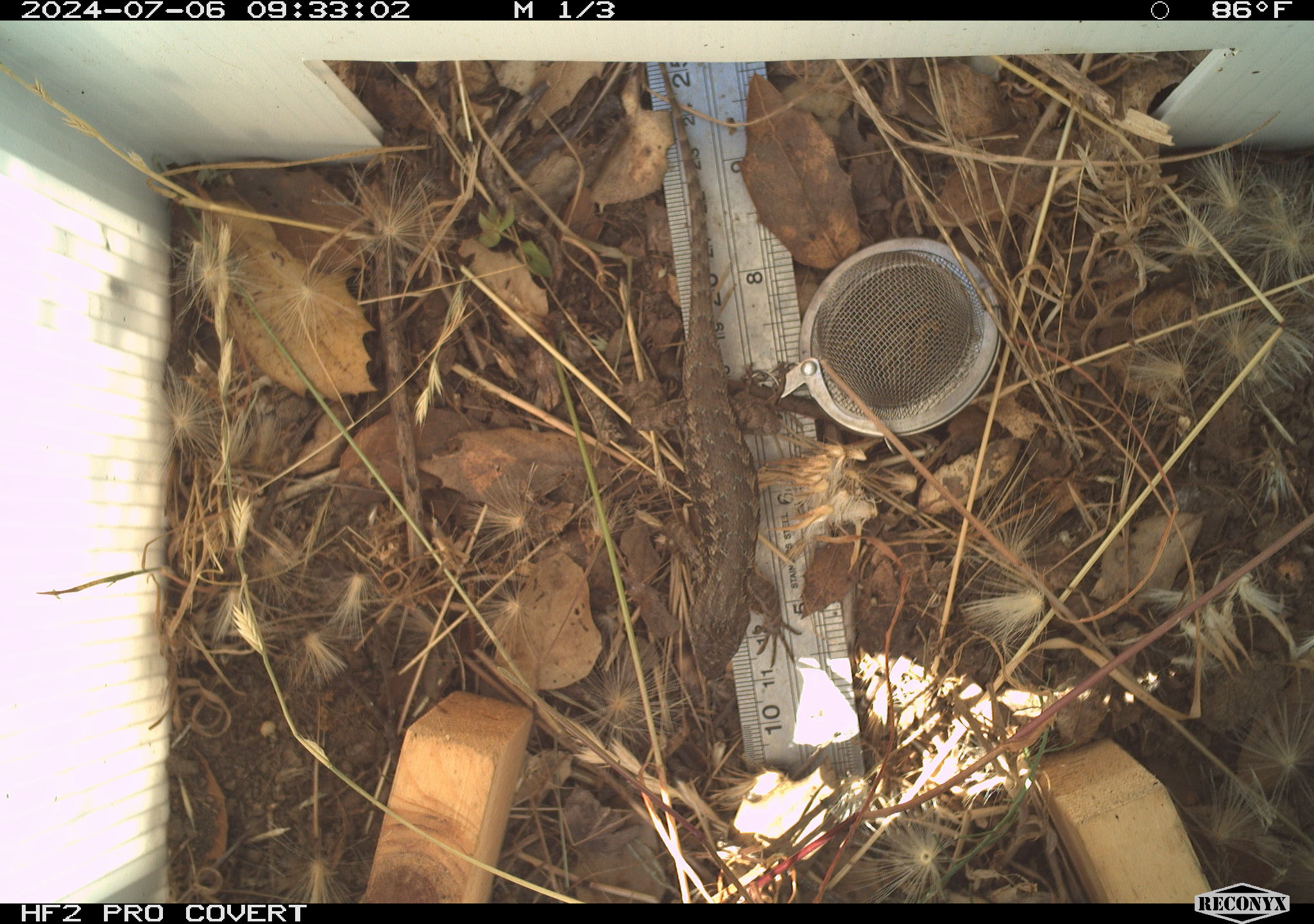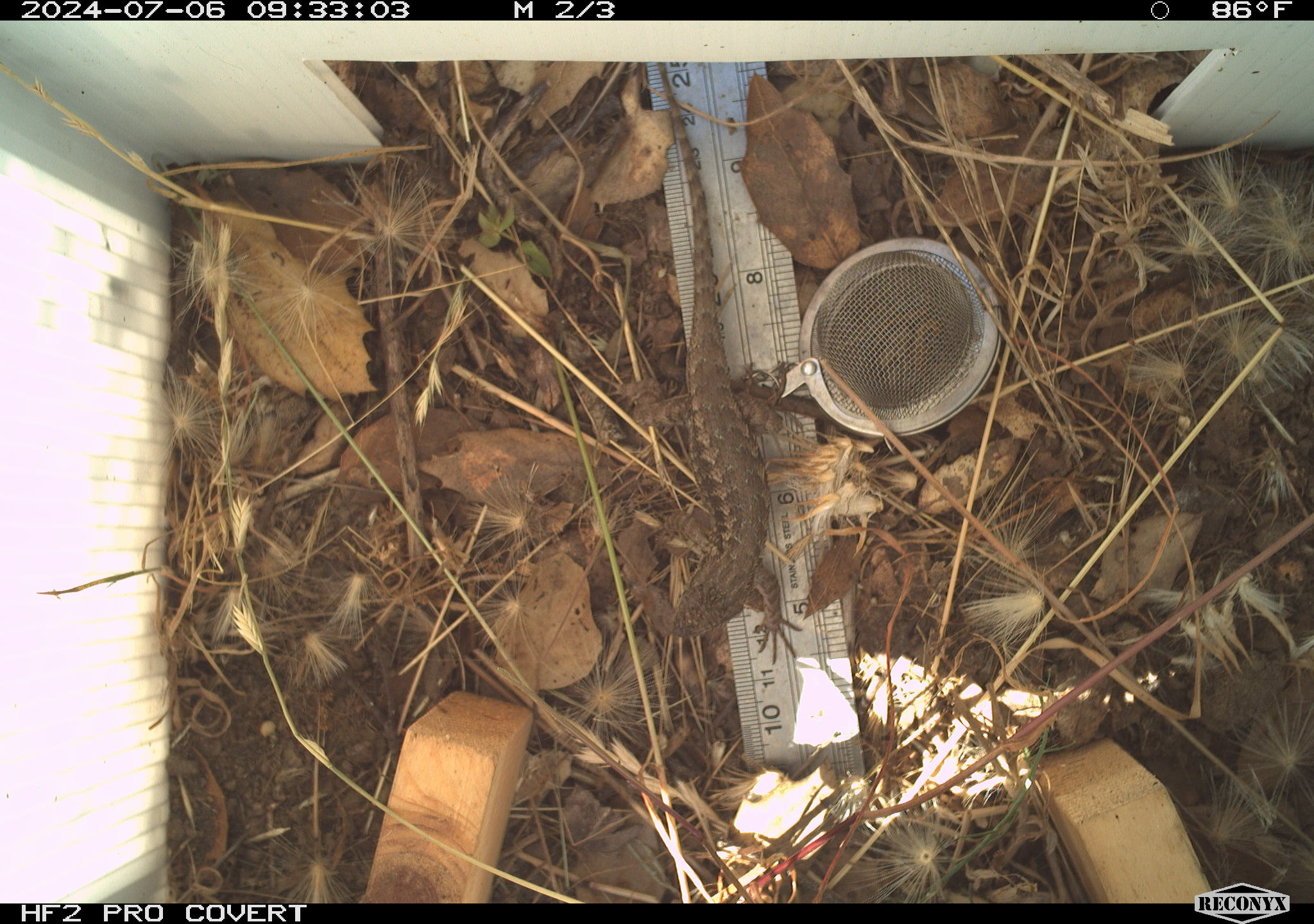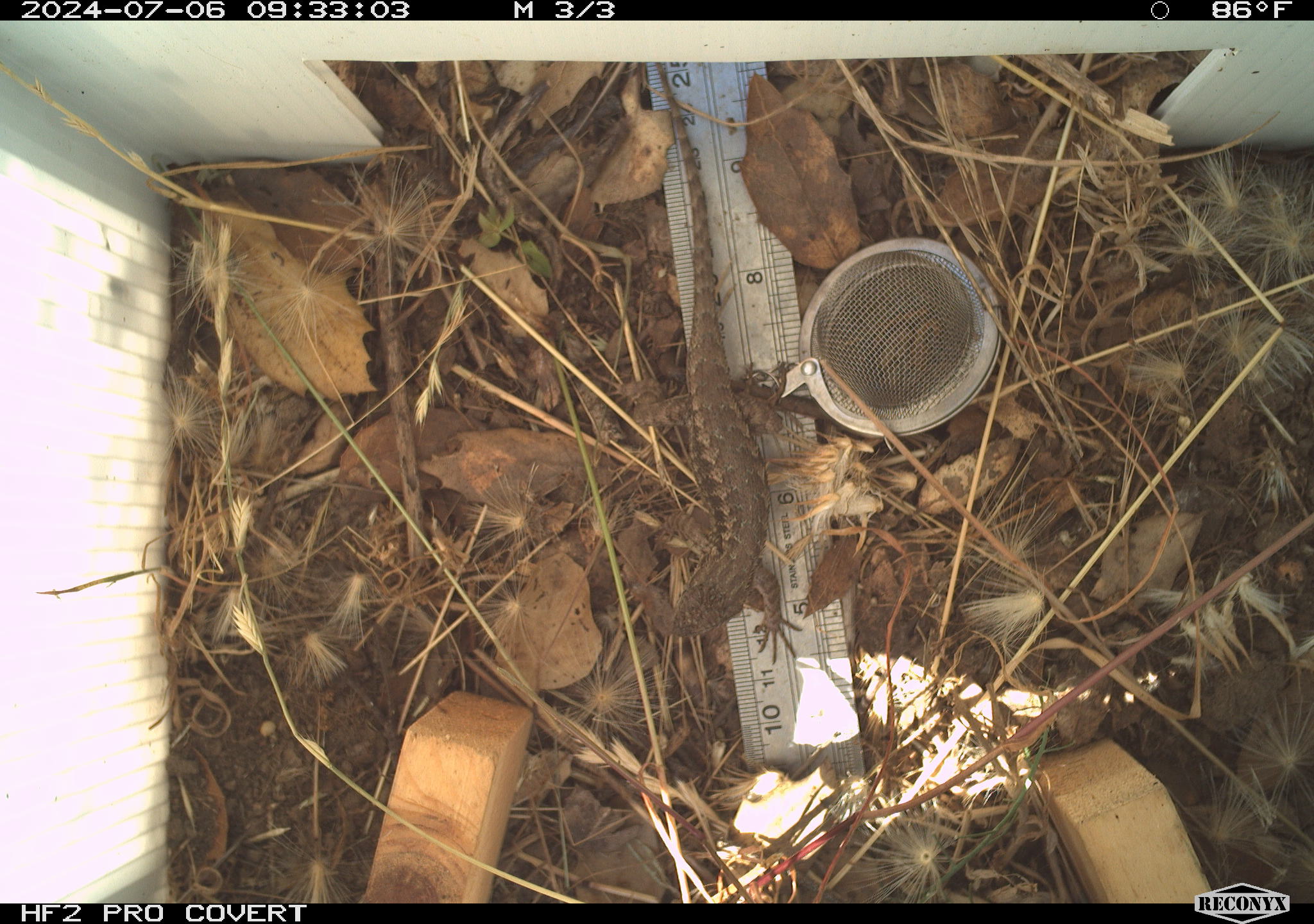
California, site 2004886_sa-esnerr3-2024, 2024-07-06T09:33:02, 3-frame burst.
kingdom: Animalia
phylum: Chordata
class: Reptilia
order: Squamata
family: Phrynosomatidae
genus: Sceloporus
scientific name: Sceloporus occidentalis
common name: western fence lizard